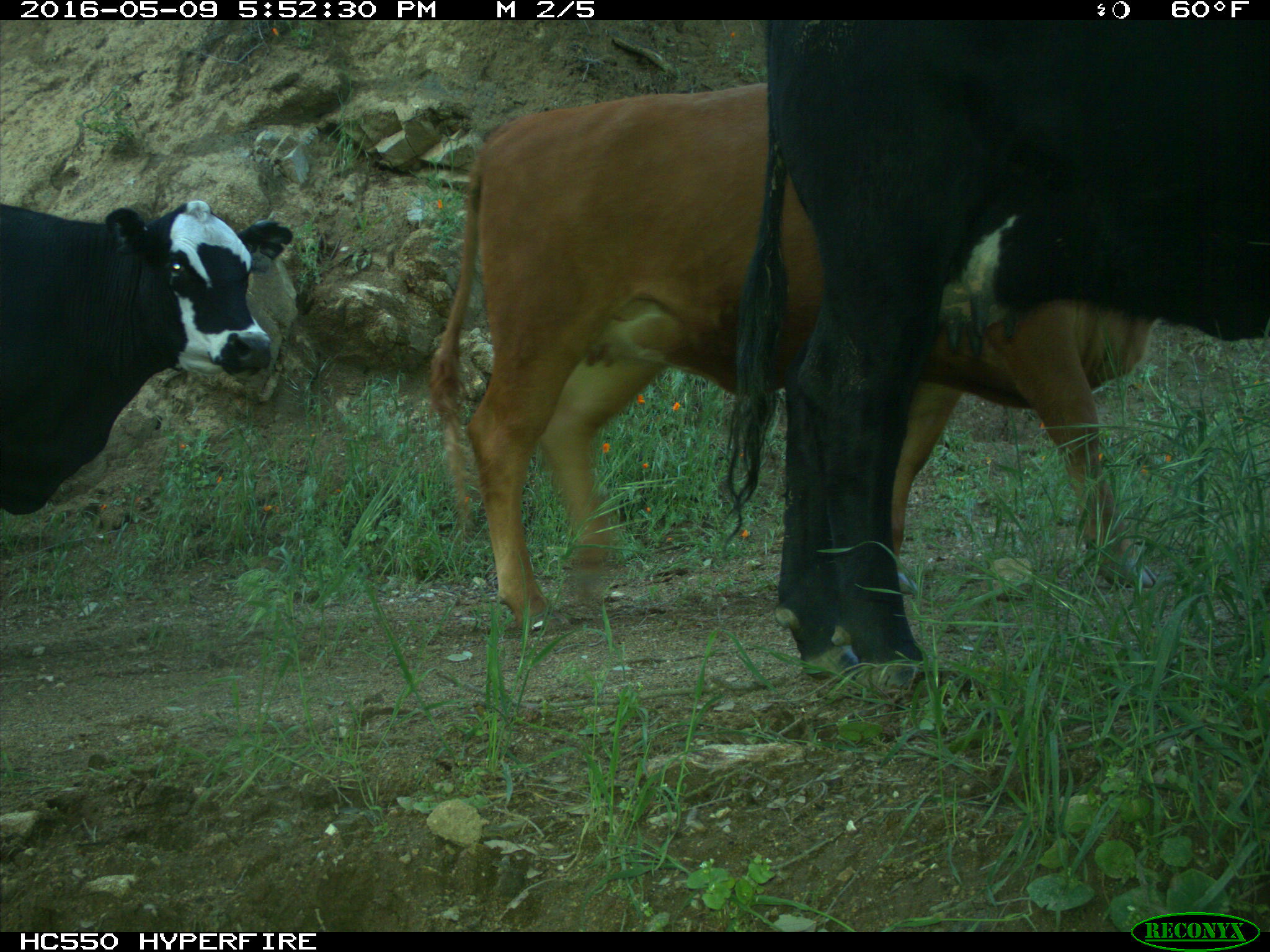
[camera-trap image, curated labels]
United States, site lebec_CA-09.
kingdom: Animalia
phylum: Chordata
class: Mammalia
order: Artiodactyla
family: Bovidae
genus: Bos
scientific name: Bos taurus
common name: domestic cow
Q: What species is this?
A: Bos taurus (domestic cow).